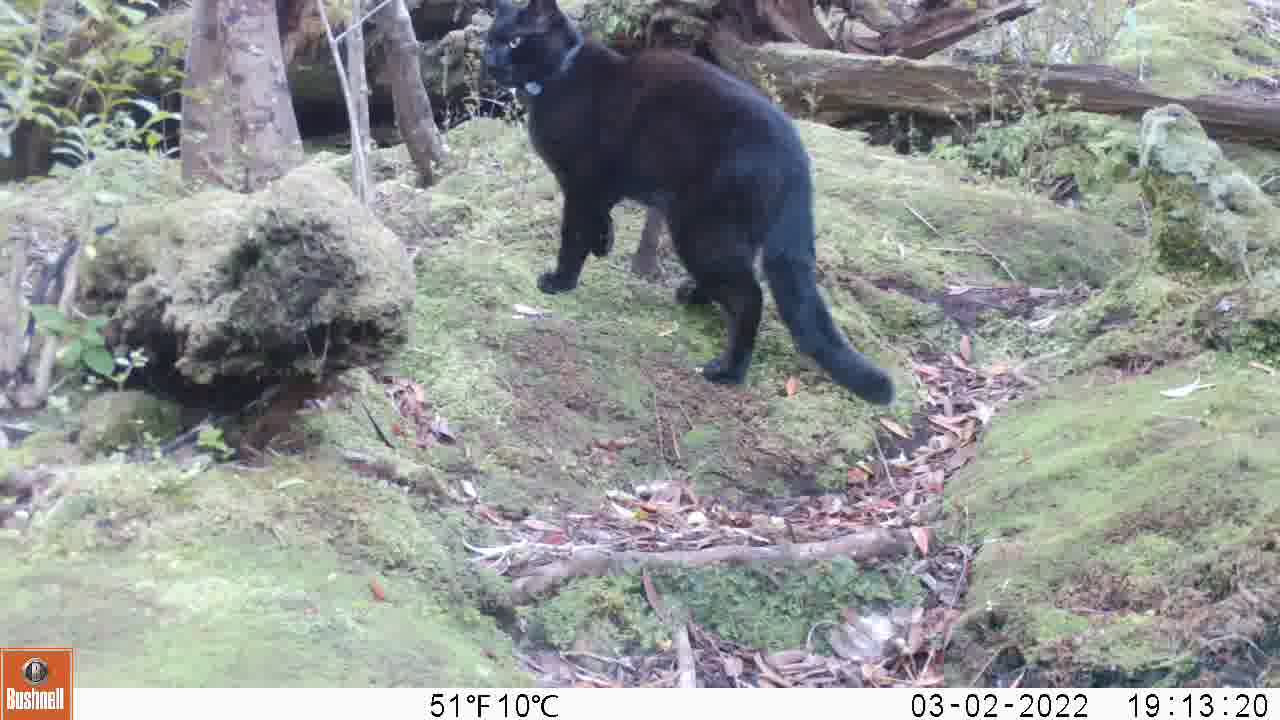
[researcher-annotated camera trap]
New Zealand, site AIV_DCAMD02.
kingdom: Animalia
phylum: Chordata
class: Mammalia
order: Carnivora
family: Felidae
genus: Felis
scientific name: Felis catus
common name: domestic cat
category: cat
Cat (domestic cat) (Felis catus).